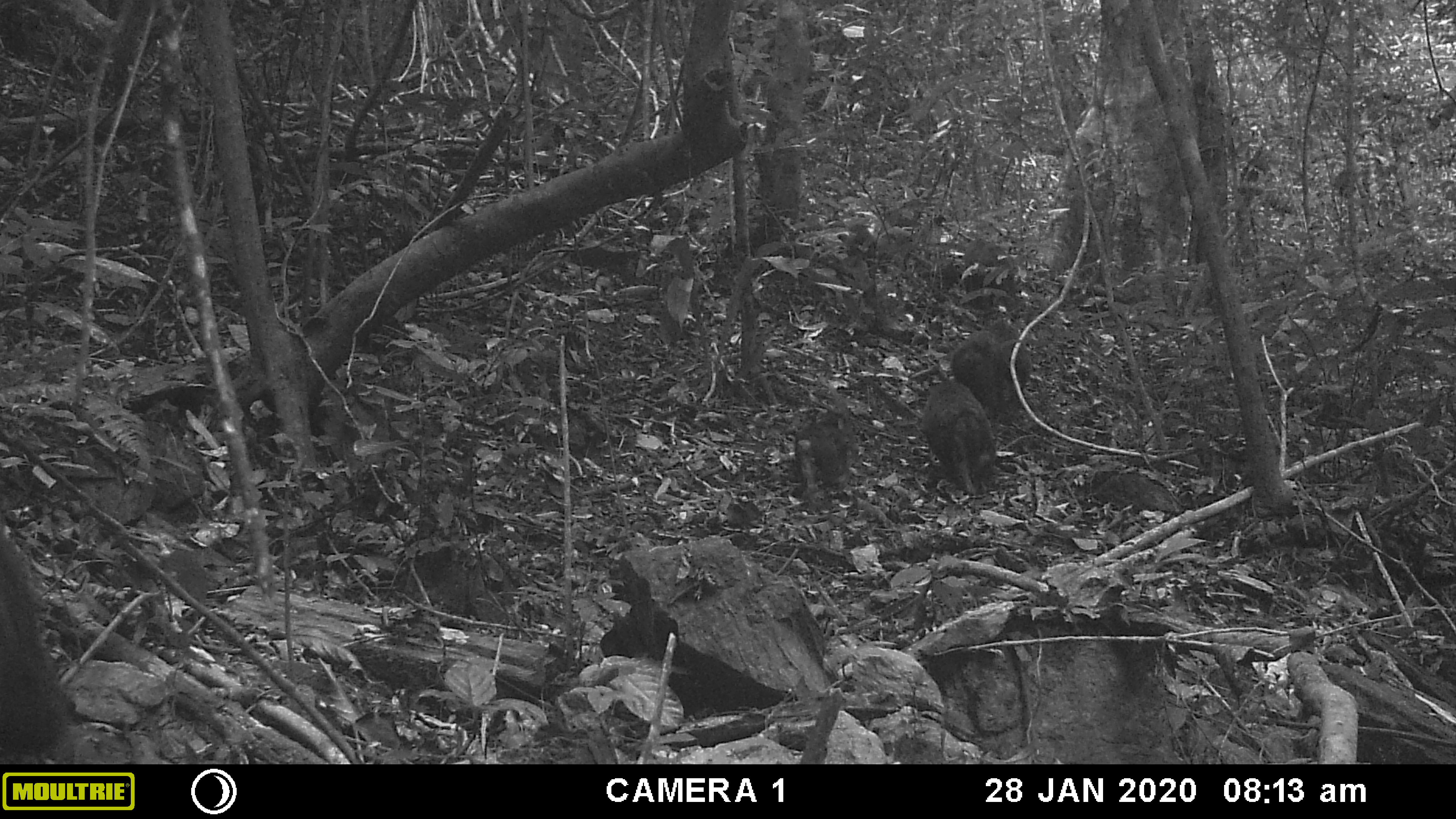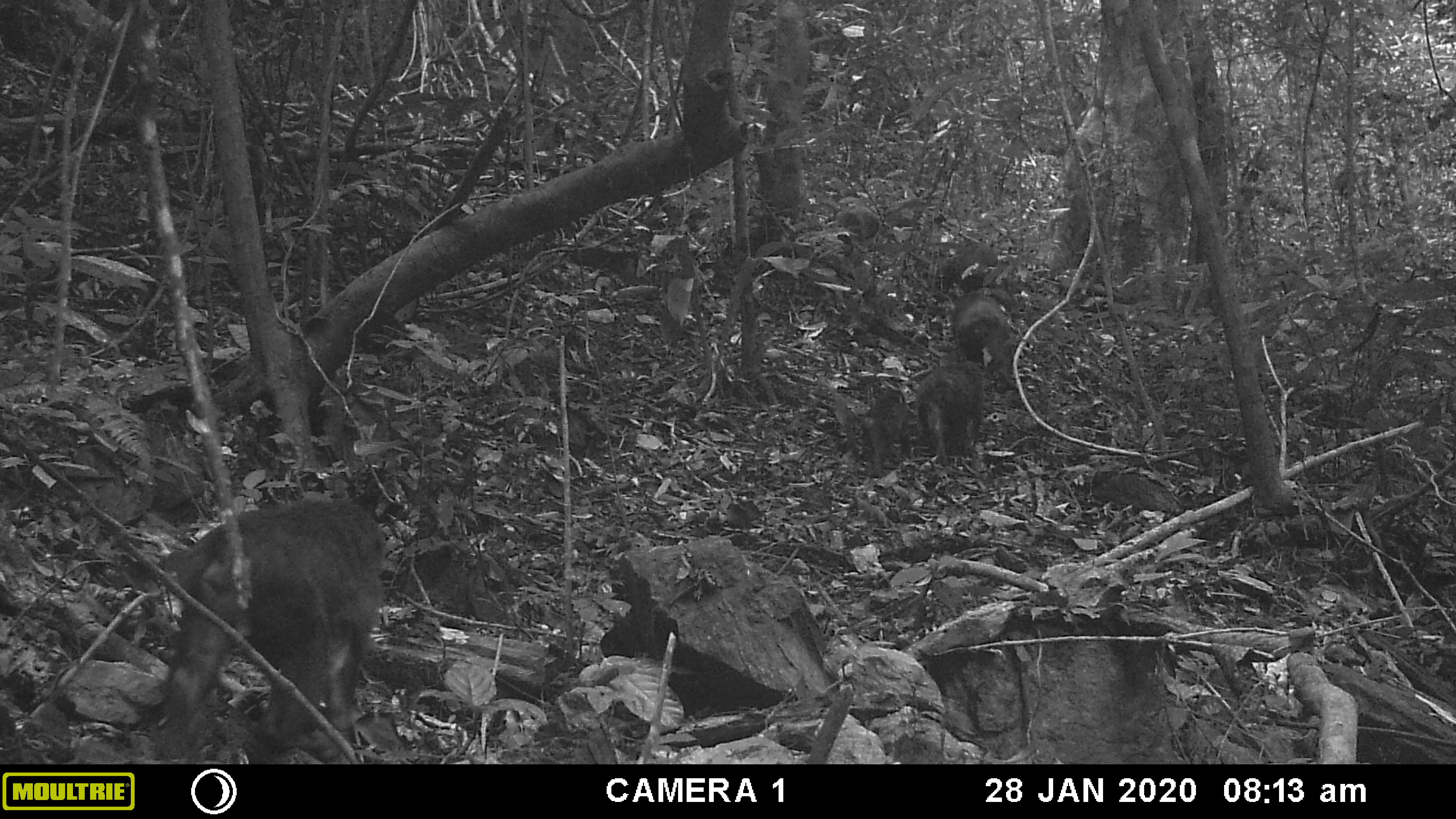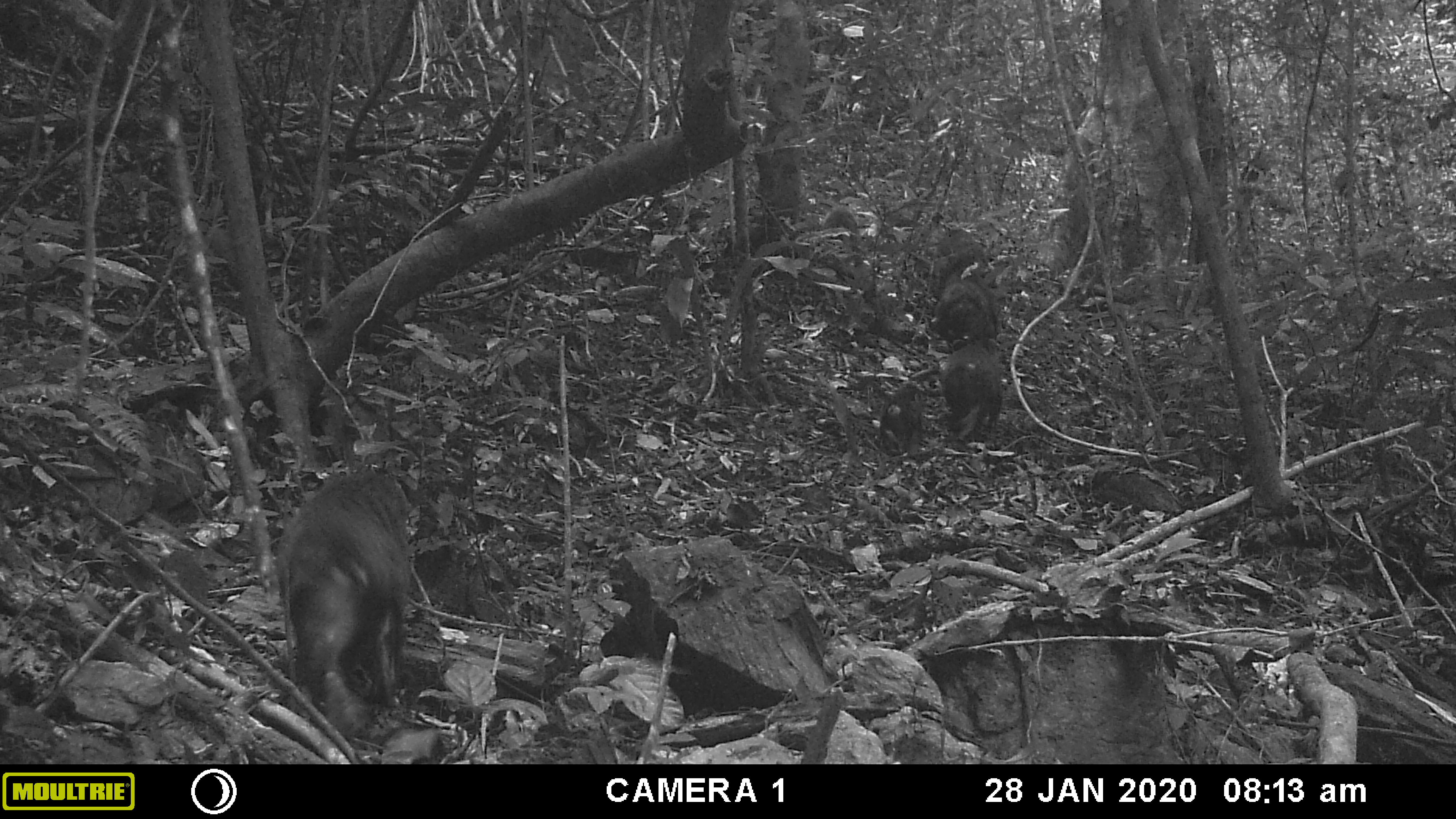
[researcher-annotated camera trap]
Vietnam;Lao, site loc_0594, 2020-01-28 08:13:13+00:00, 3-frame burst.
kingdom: Animalia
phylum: Chordata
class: Mammalia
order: Primates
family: Cercopithecidae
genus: Macaca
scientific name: Macaca arctoides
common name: stump-tailed macaque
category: stump tailed macaque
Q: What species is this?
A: Stump tailed macaque (stump-tailed macaque) (Macaca arctoides).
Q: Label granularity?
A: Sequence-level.